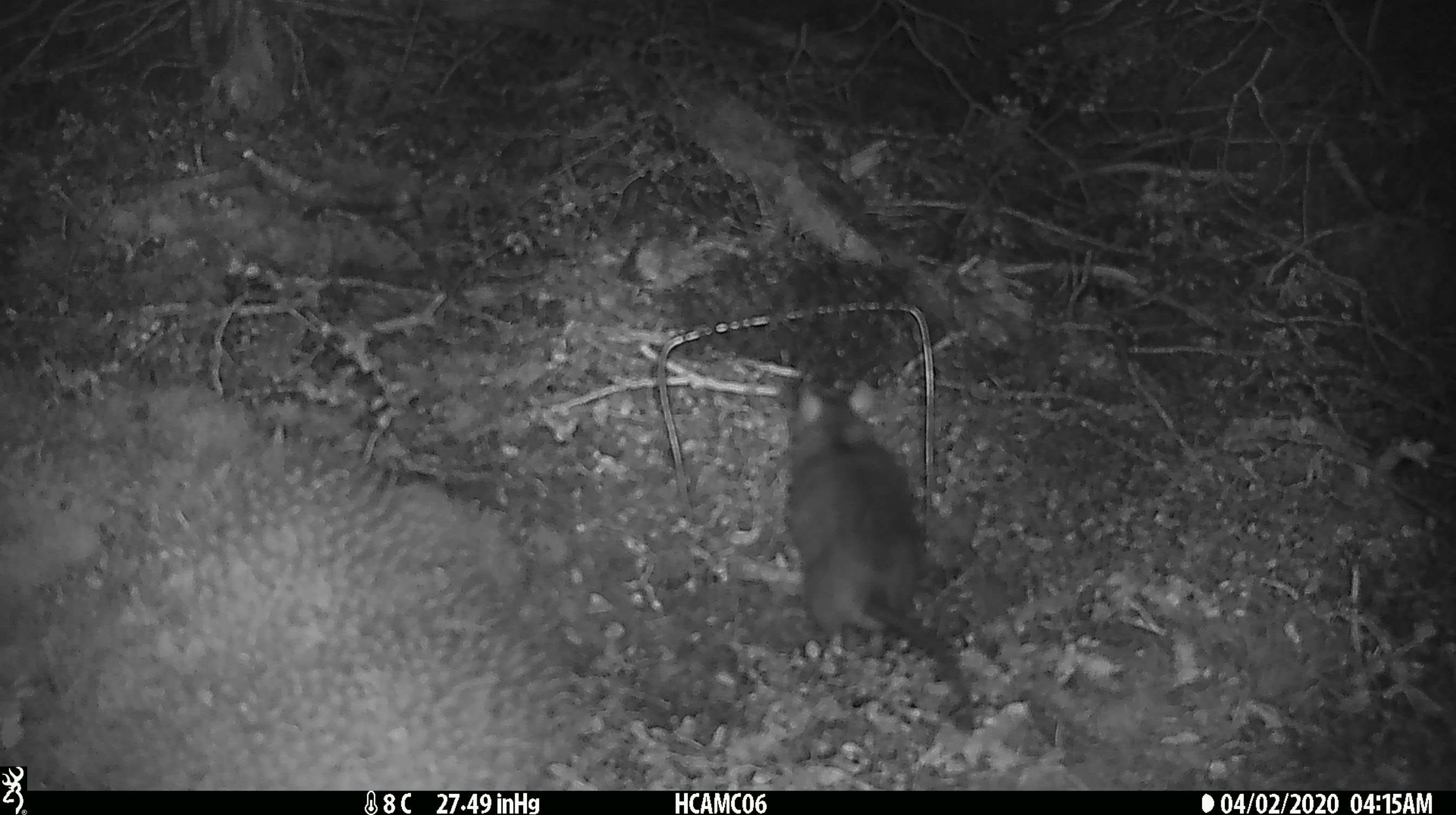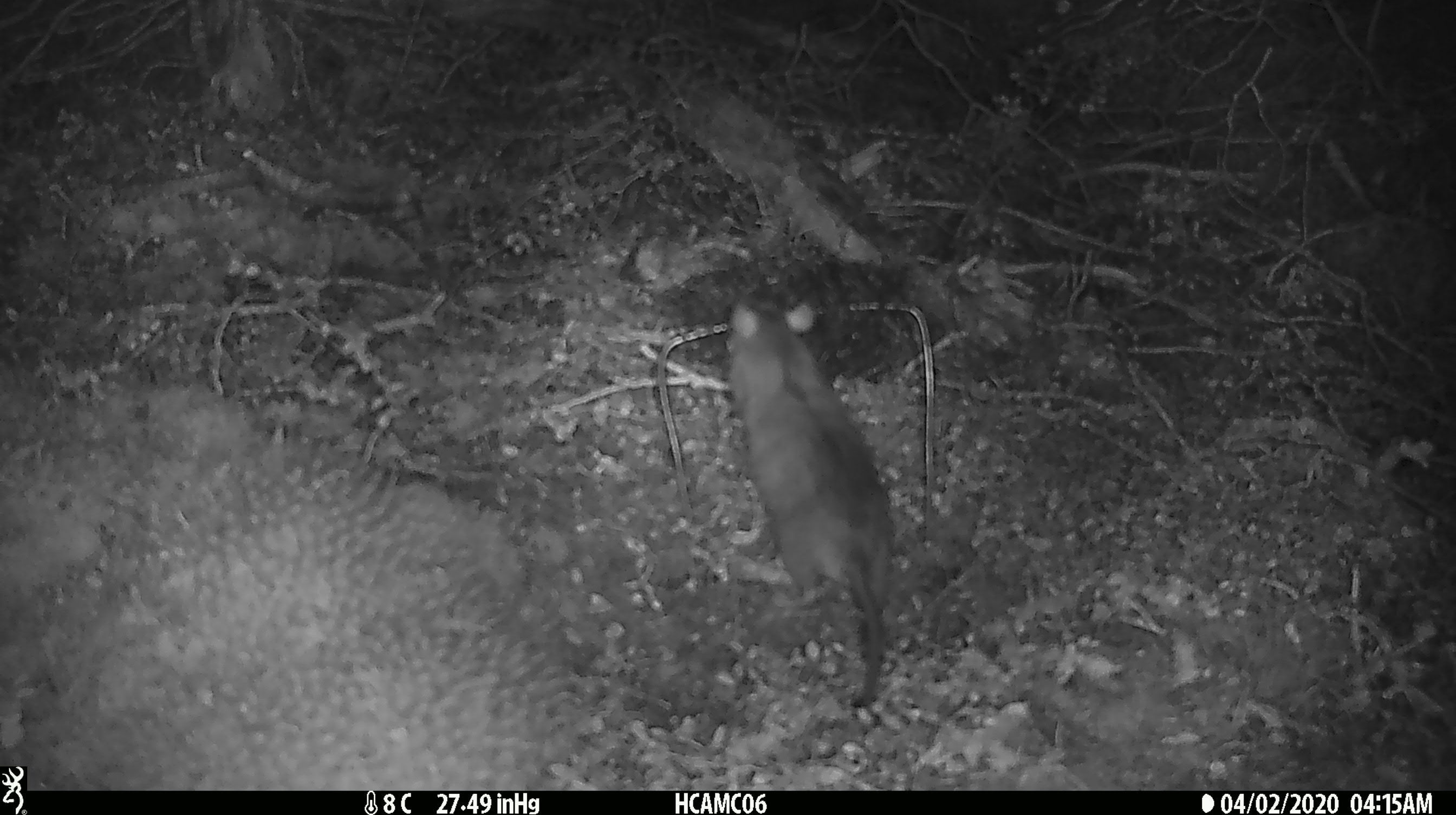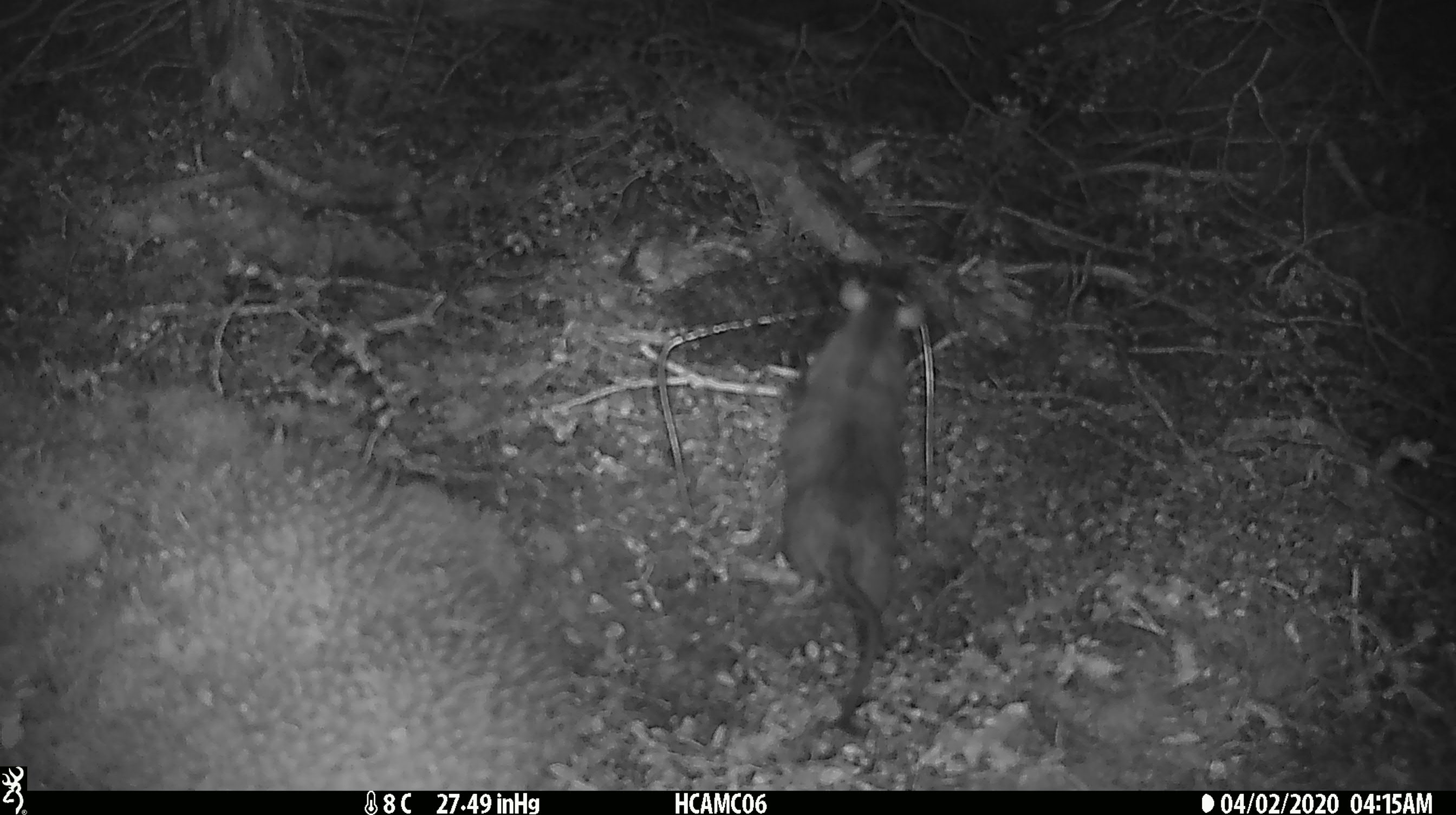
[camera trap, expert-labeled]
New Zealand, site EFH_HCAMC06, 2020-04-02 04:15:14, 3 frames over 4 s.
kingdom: Animalia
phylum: Chordata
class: Mammalia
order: Rodentia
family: Muridae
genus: Rattus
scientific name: Rattus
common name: rat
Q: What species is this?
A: Rat (Rattus).